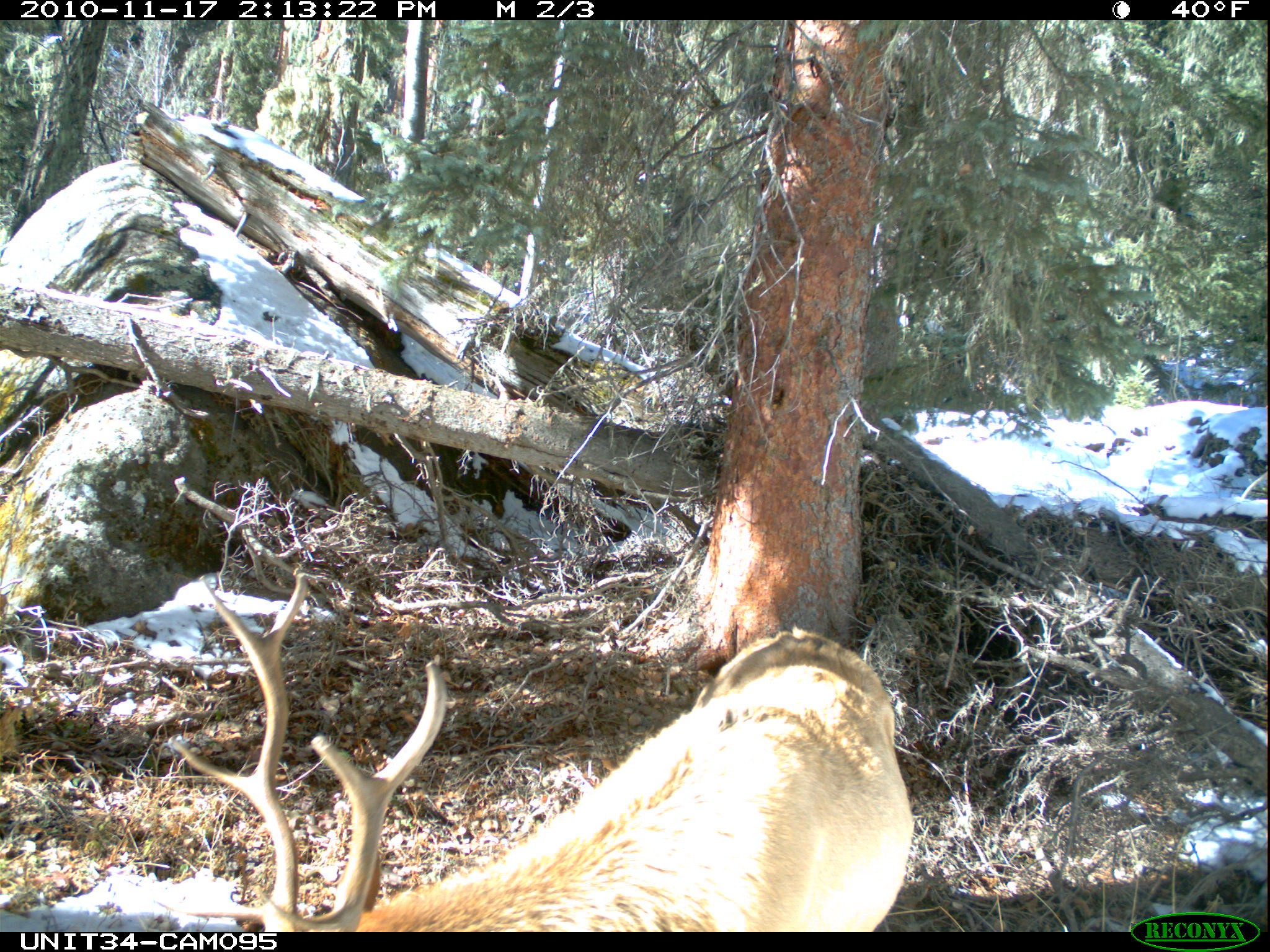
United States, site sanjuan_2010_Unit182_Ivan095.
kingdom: Animalia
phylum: Chordata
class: Mammalia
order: Artiodactyla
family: Cervidae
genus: Cervus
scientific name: Cervus elaphus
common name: red deer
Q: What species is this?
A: Cervus elaphus (red deer).